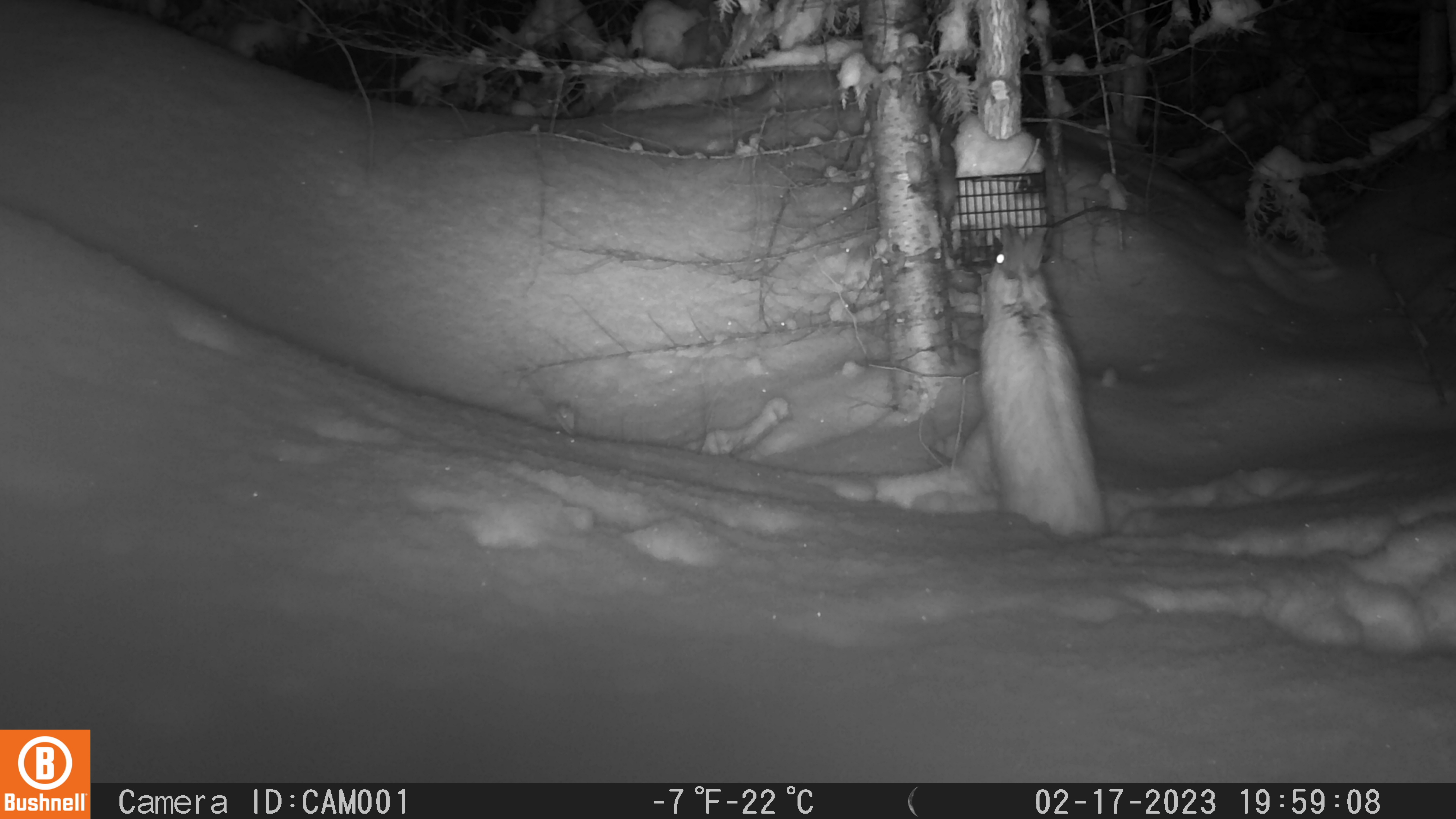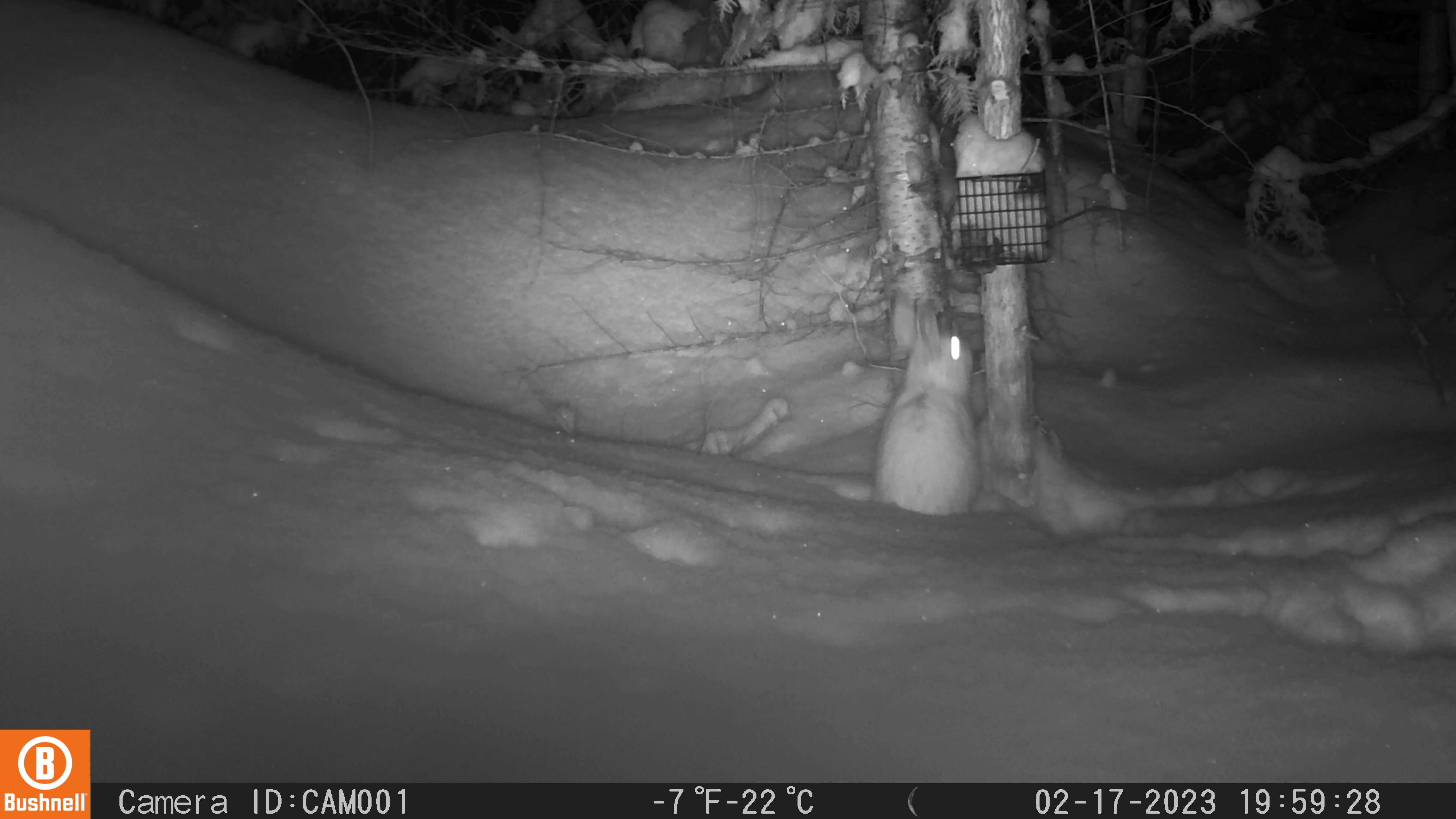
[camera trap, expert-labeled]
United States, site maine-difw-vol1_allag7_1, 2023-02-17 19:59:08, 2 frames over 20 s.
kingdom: Animalia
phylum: Chordata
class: Mammalia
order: Lagomorpha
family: Leporidae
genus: Lepus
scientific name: Lepus americanus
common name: snowshoe hare